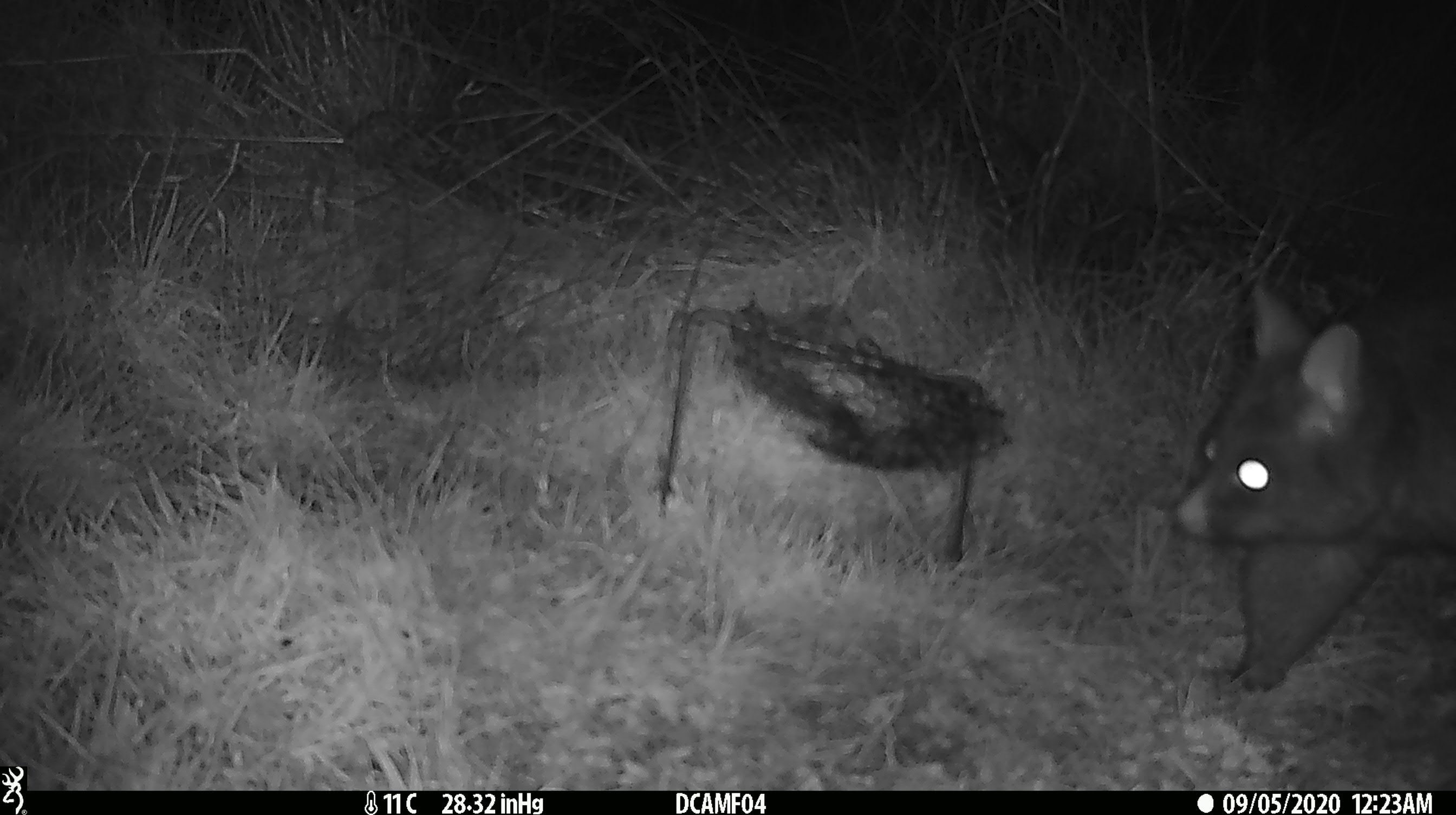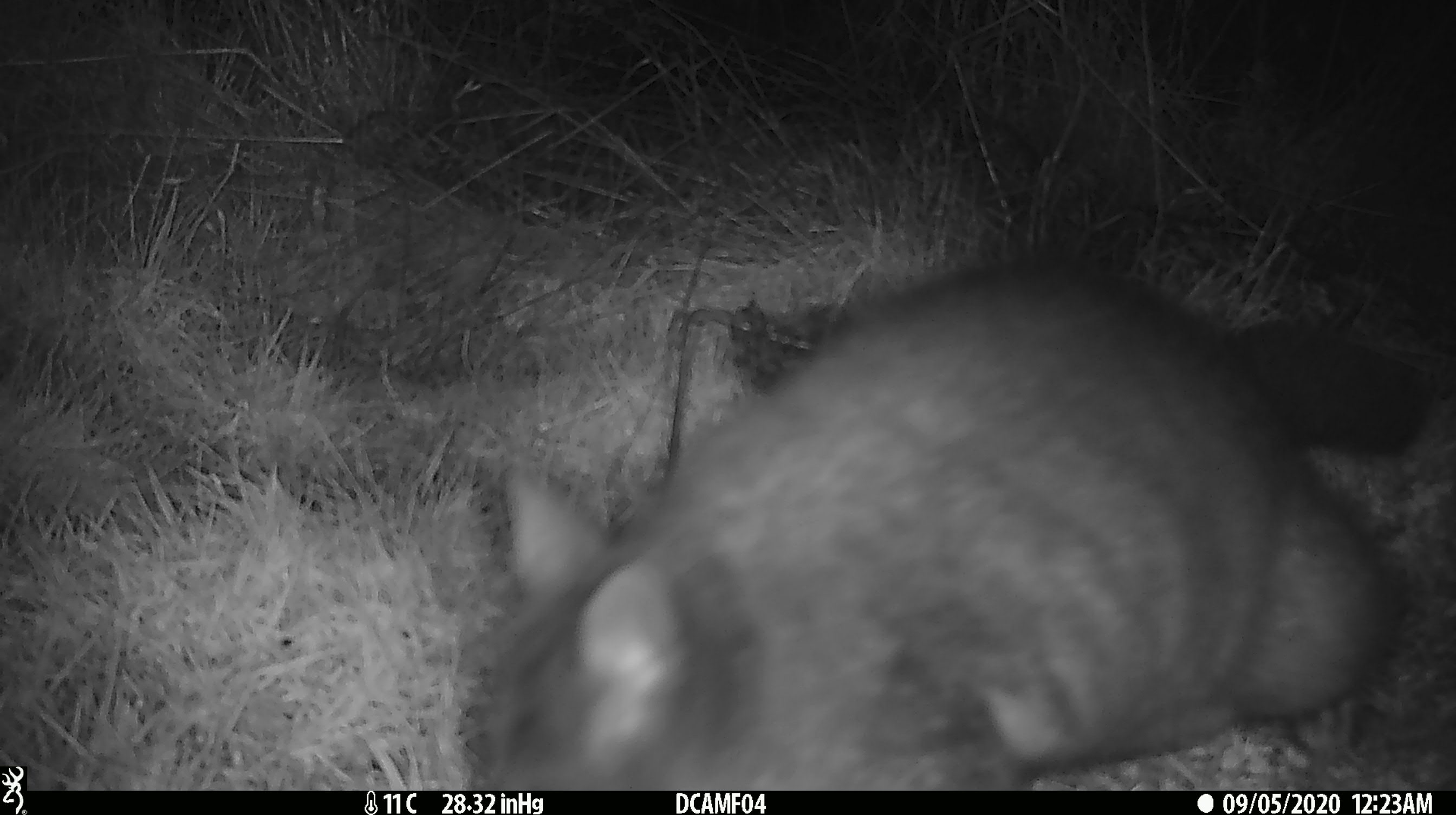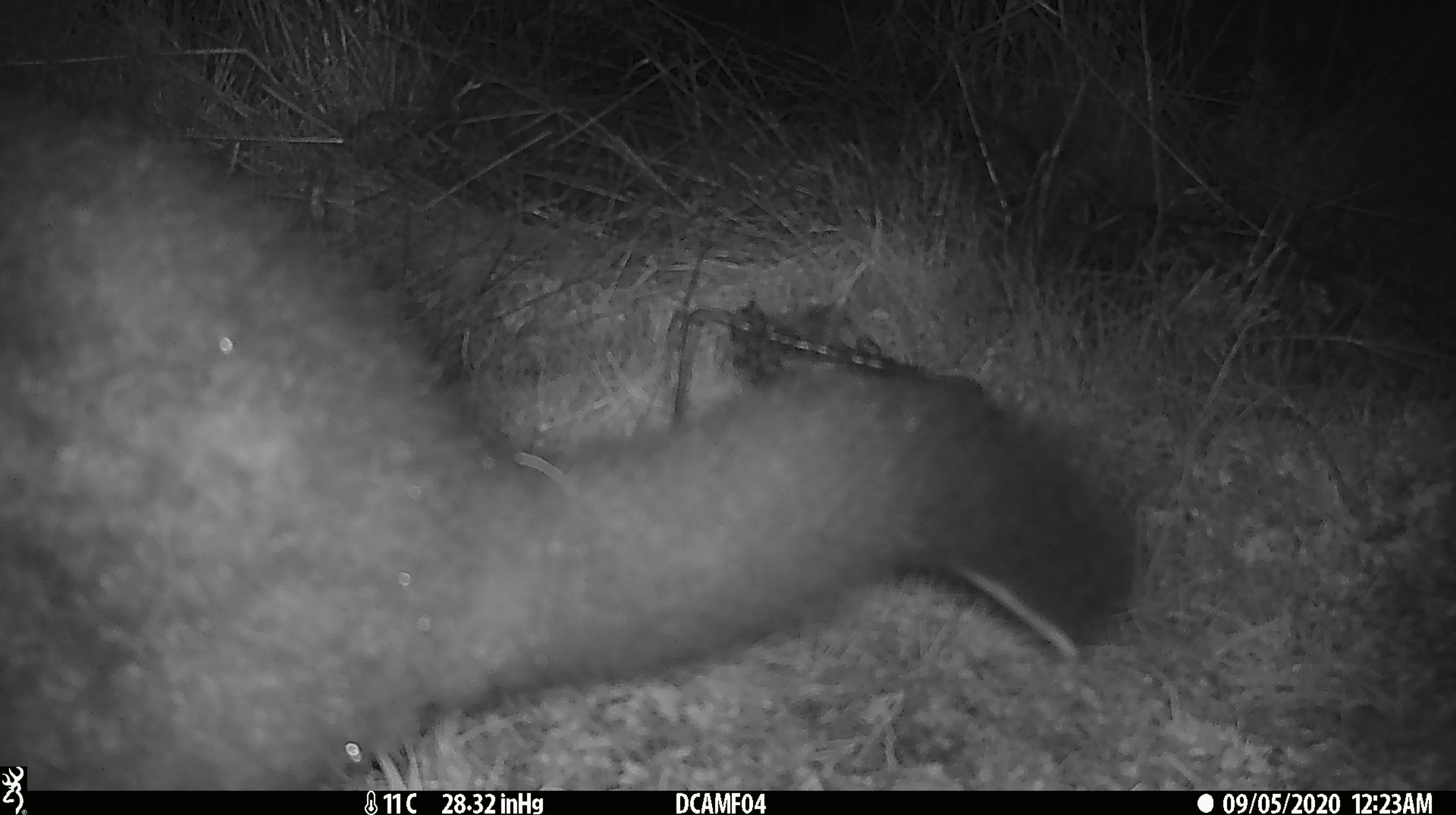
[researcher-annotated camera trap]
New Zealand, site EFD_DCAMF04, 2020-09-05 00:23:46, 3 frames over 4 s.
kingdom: Animalia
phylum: Chordata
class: Mammalia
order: Diprotodontia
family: Phalangeridae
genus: Trichosurus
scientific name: Trichosurus vulpecula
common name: common brushtail possum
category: possum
Possum (common brushtail possum) (Trichosurus vulpecula).